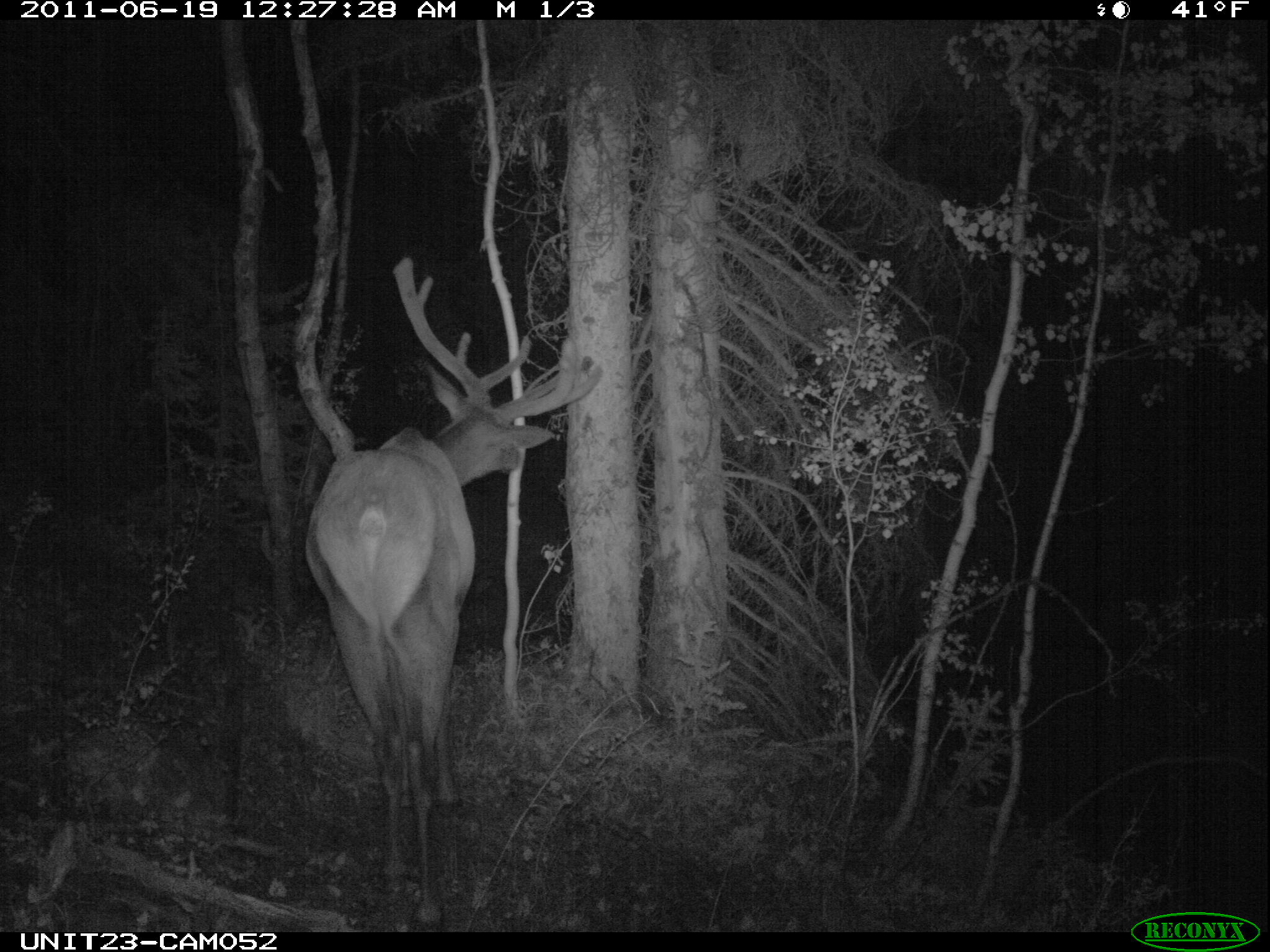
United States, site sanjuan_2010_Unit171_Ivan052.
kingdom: Animalia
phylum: Chordata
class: Mammalia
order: Artiodactyla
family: Cervidae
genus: Cervus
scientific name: Cervus elaphus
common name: red deer